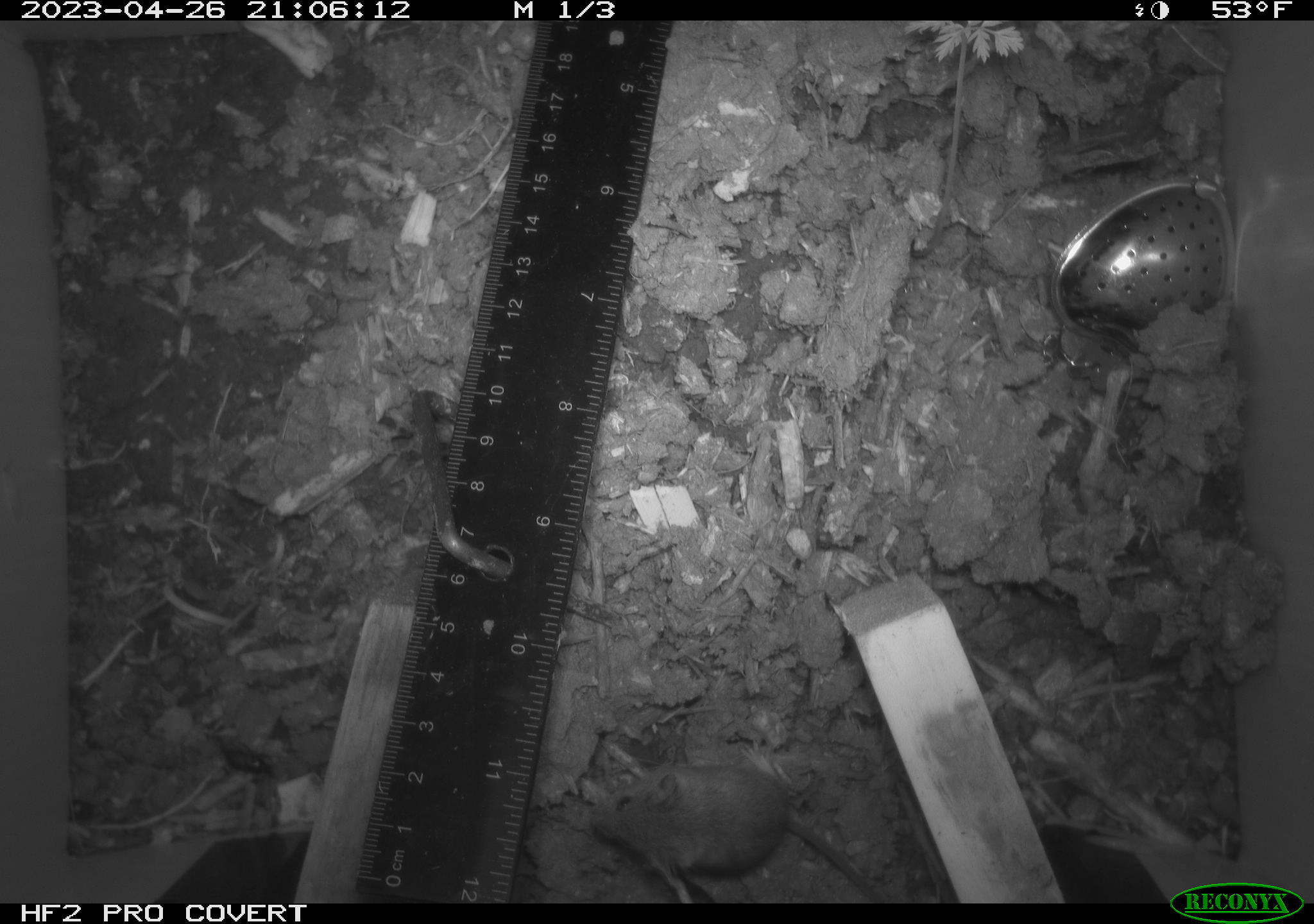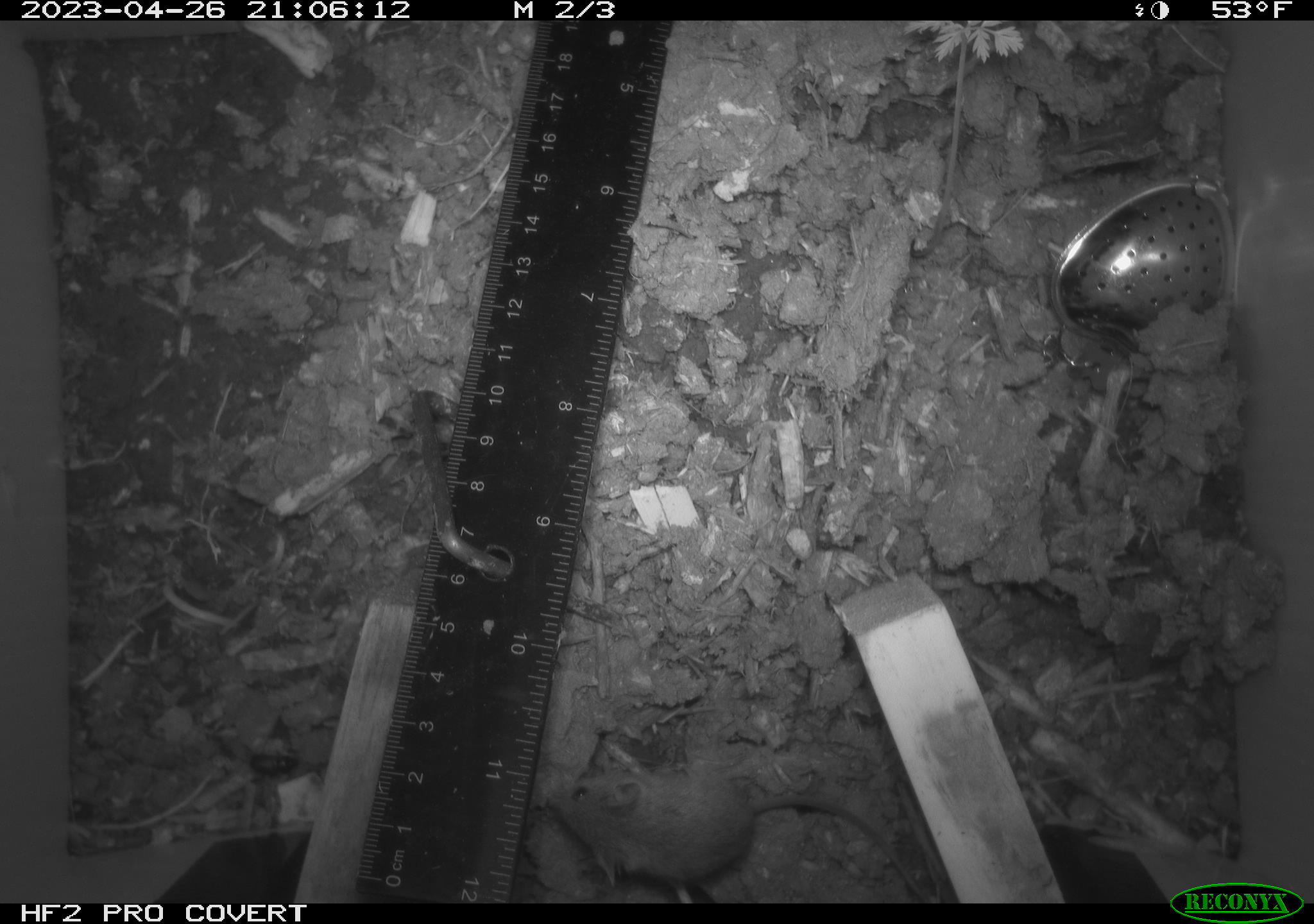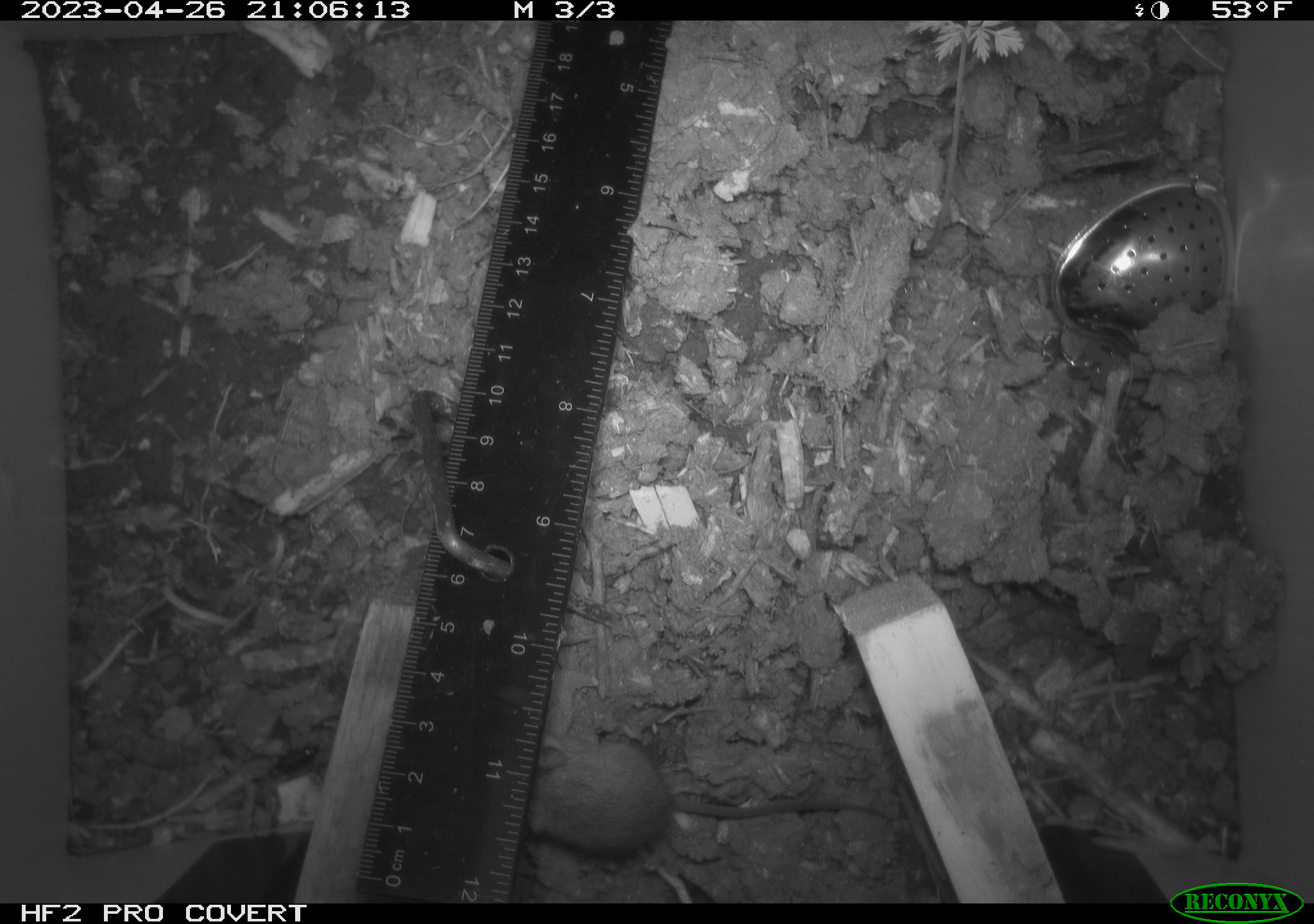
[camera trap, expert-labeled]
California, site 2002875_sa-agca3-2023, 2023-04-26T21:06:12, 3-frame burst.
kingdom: Animalia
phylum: Chordata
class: Mammalia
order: Rodentia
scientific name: Rodentia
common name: mouse species